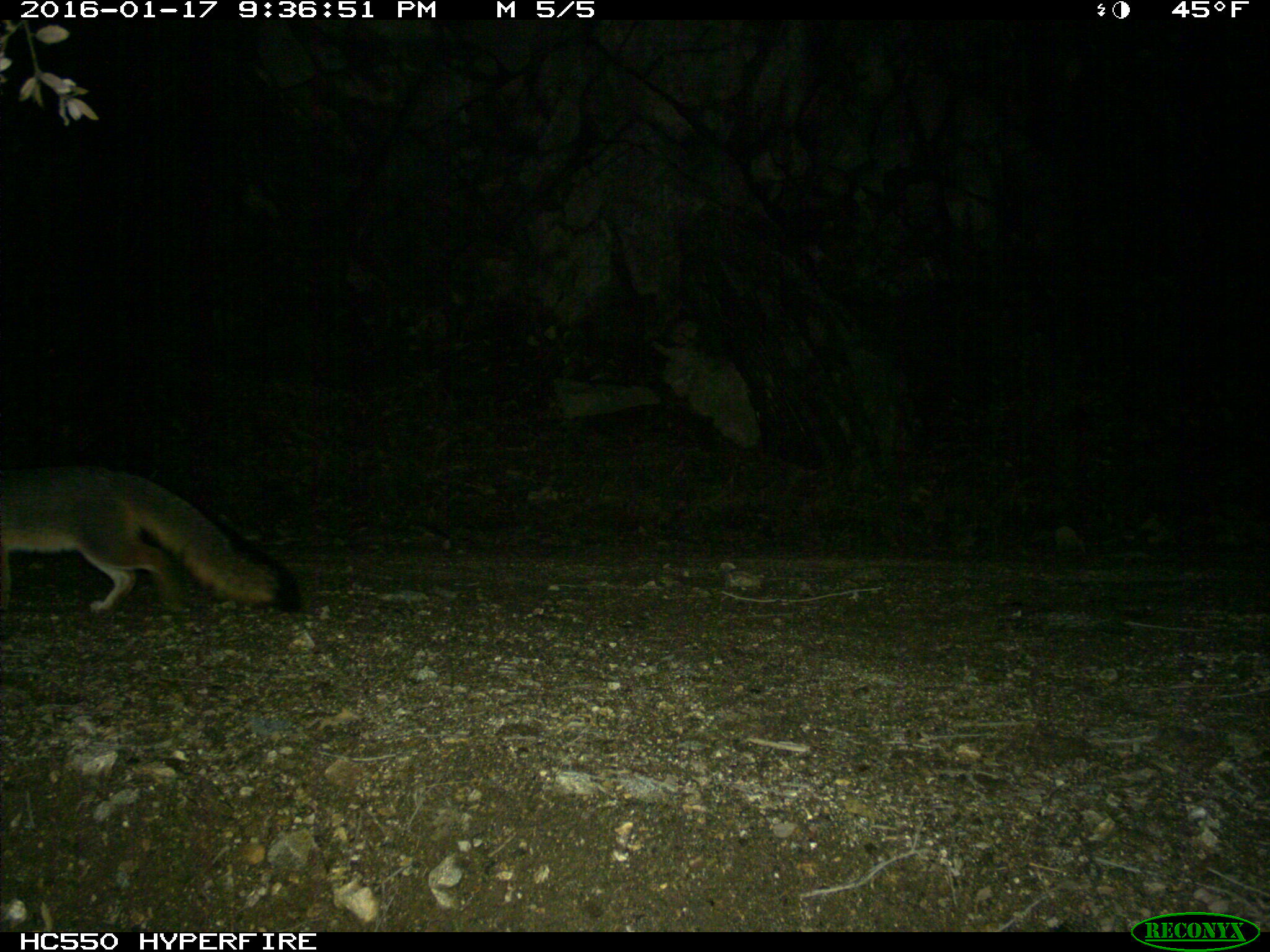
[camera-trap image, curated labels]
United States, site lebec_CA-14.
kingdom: Animalia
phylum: Chordata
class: Mammalia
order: Carnivora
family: Canidae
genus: Urocyon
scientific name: Urocyon cinereoargenteus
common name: gray fox